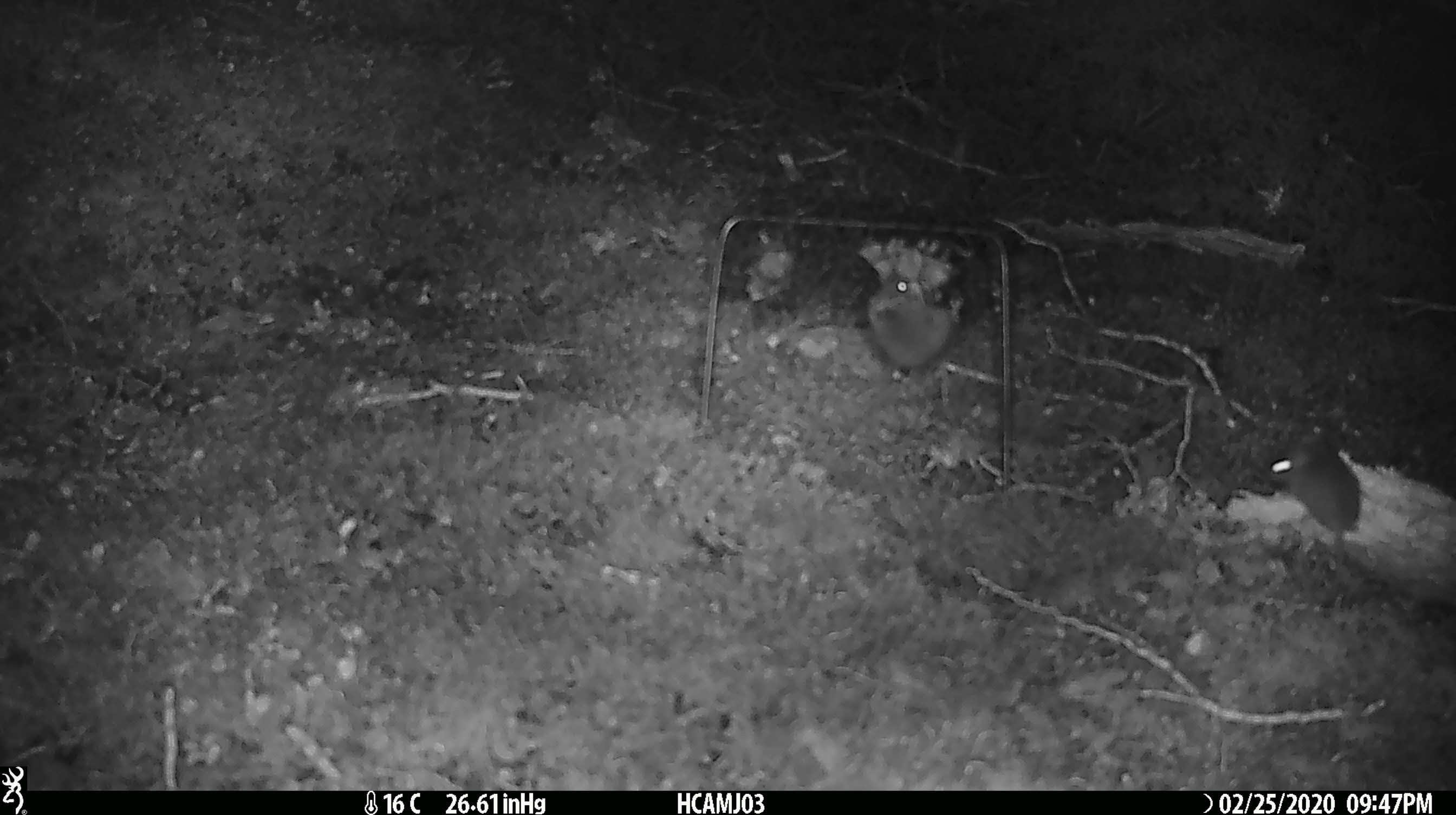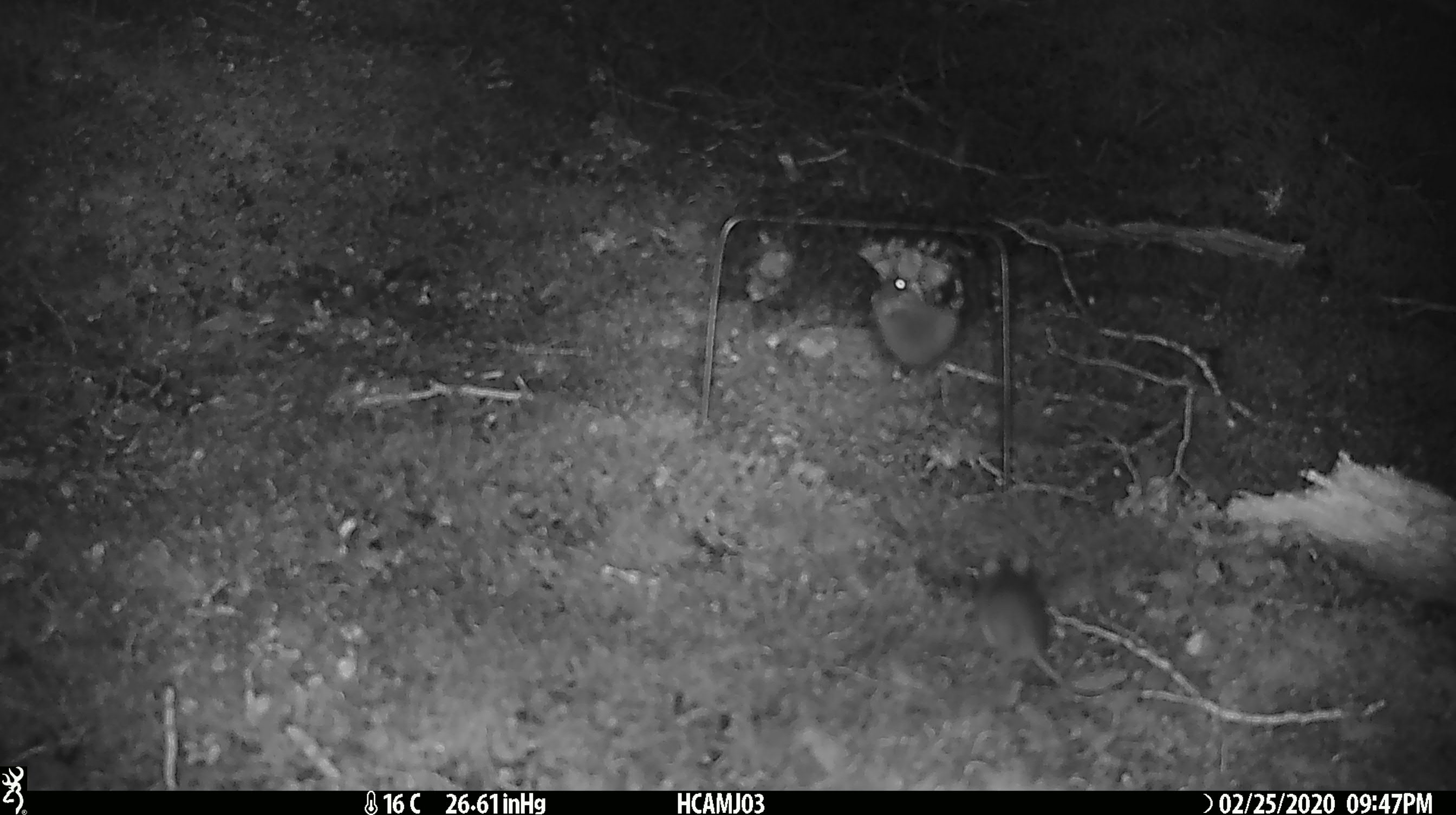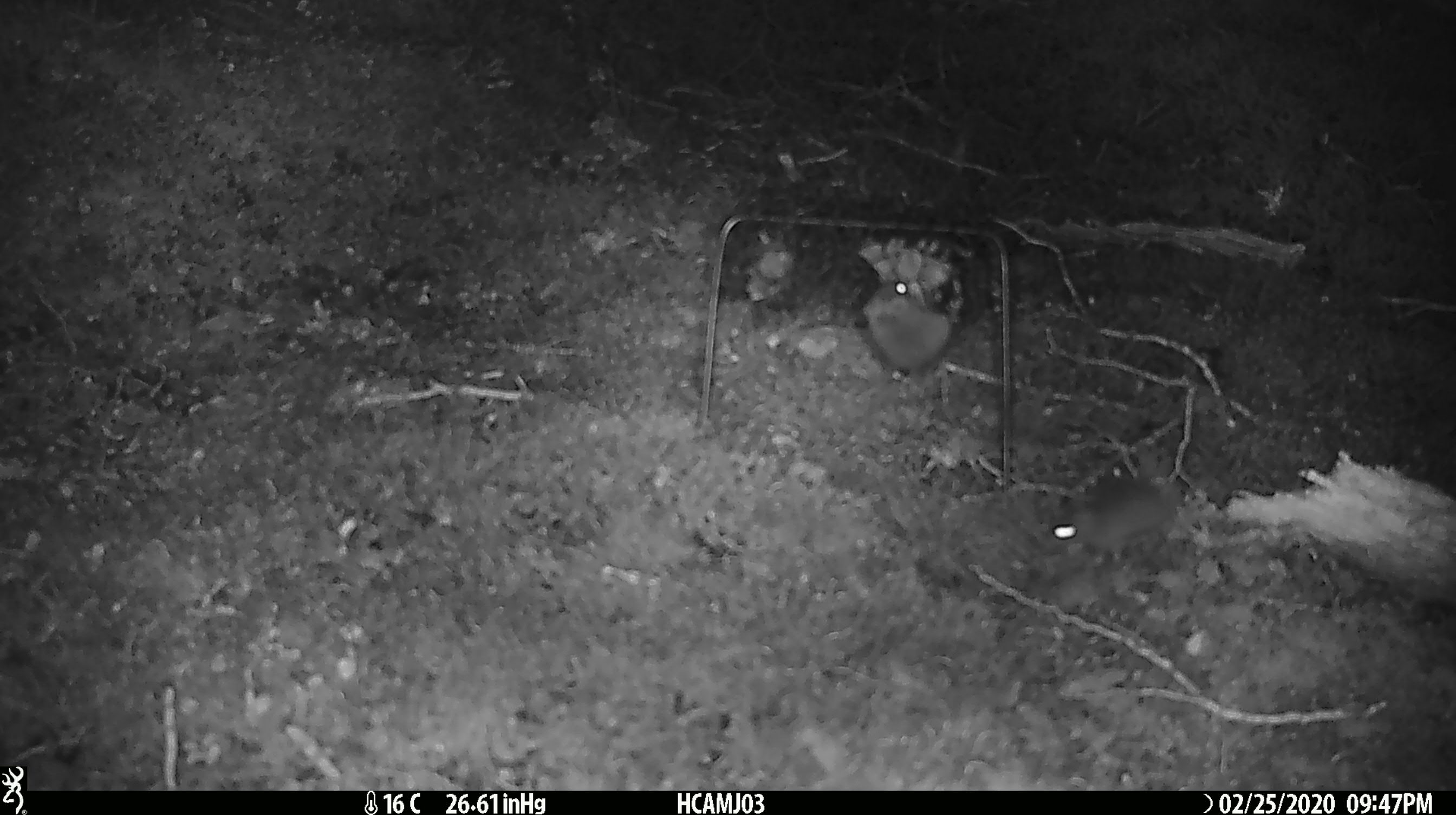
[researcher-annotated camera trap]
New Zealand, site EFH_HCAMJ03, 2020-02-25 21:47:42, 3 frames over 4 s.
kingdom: Animalia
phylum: Chordata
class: Mammalia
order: Rodentia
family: Muridae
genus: Mus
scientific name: Mus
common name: mouse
Mouse (Mus).